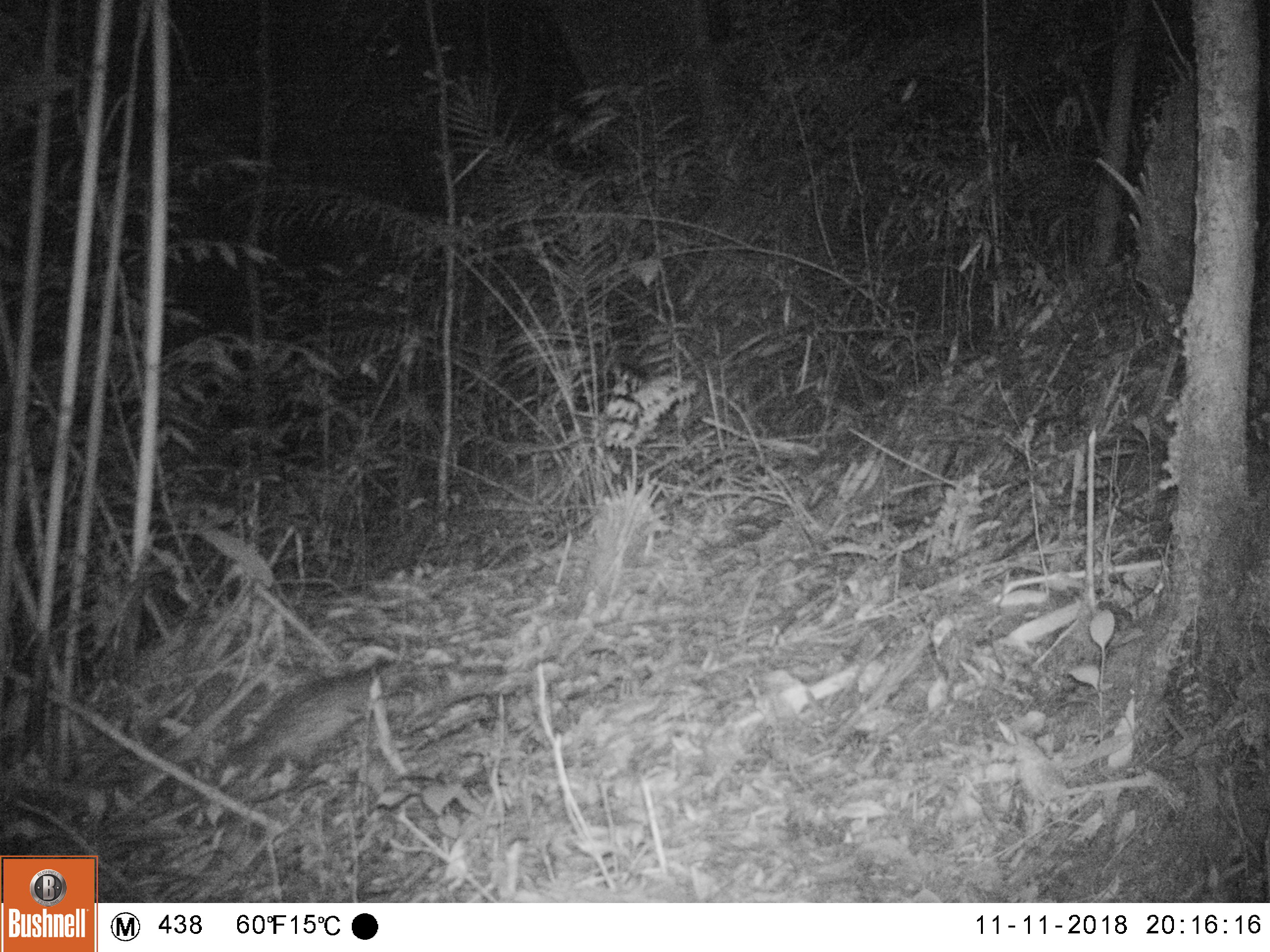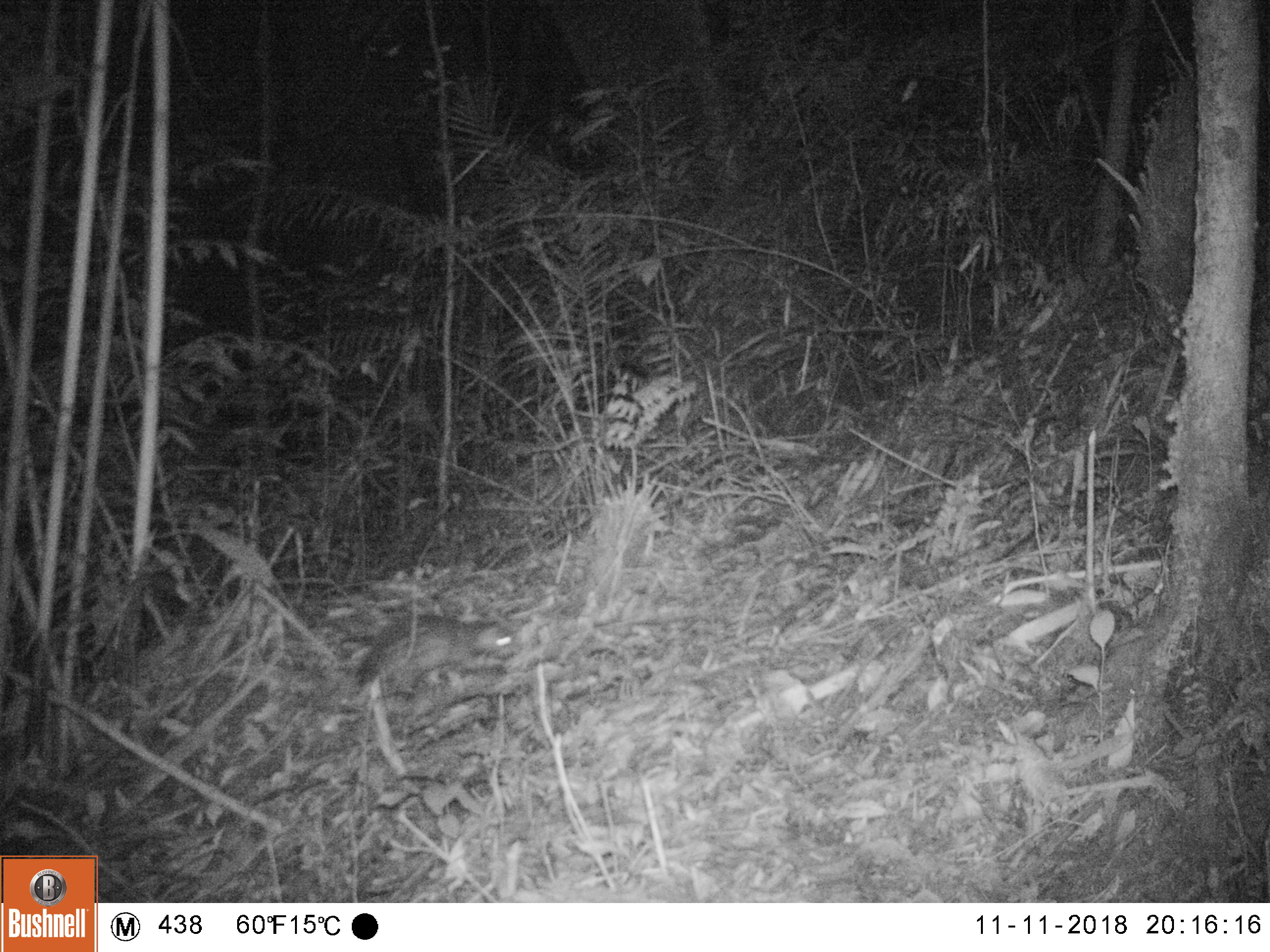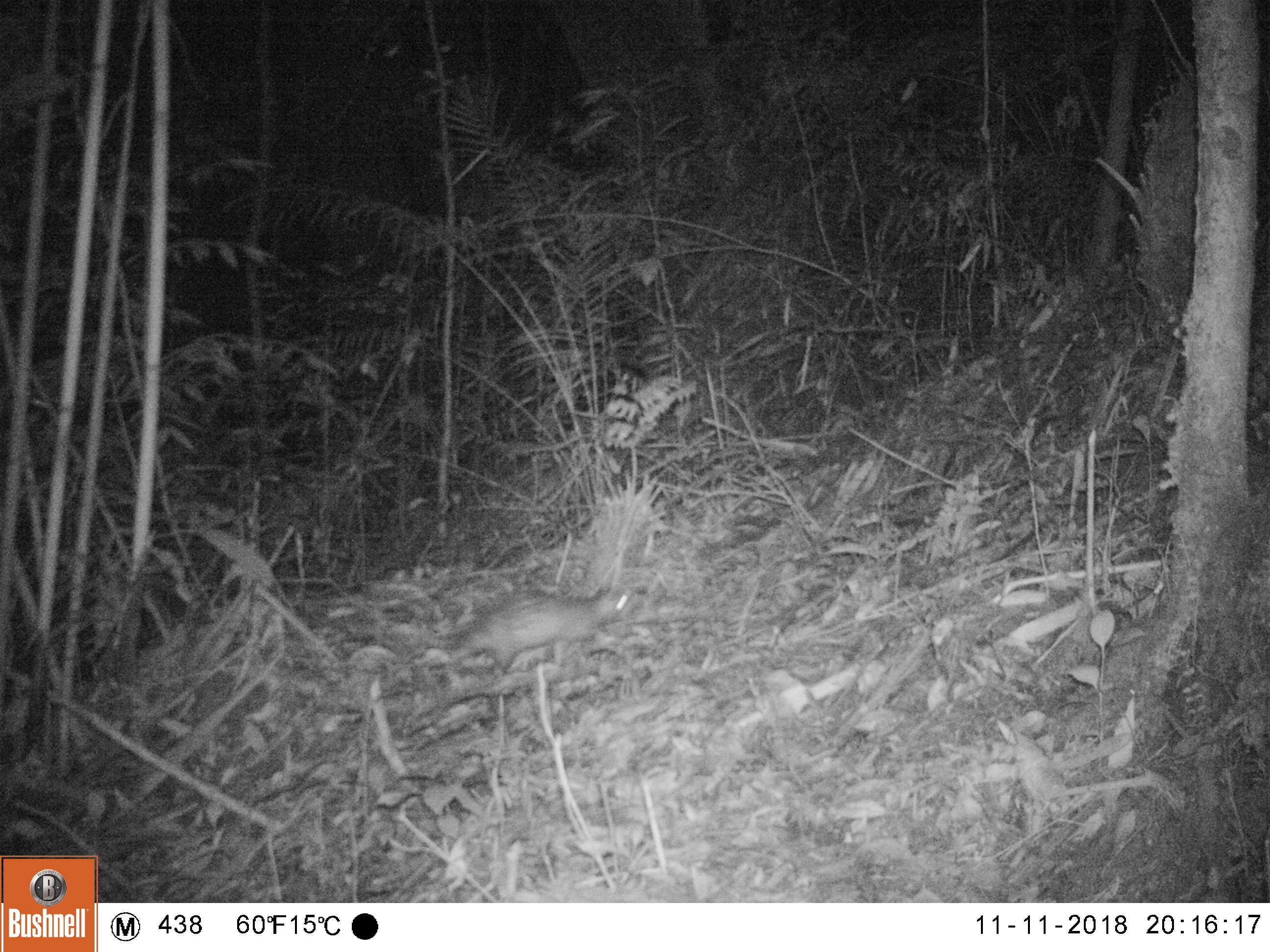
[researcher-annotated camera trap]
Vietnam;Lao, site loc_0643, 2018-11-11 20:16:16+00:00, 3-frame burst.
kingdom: Animalia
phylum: Chordata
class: Mammalia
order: Rodentia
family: Hystricidae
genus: Atherurus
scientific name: Atherurus macrourus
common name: asiatic brush-tailed porcupine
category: asiatic brush tailed porcupine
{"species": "asiatic brush tailed porcupine (asiatic brush-tailed porcupine) (Atherurus macrourus)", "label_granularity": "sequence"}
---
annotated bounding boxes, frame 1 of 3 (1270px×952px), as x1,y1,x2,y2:
asiatic brush tailed porcupine: 217,656,395,785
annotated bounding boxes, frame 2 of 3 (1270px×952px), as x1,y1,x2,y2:
asiatic brush tailed porcupine: 354,613,517,698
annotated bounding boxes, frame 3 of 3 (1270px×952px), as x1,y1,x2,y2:
asiatic brush tailed porcupine: 447,585,639,679